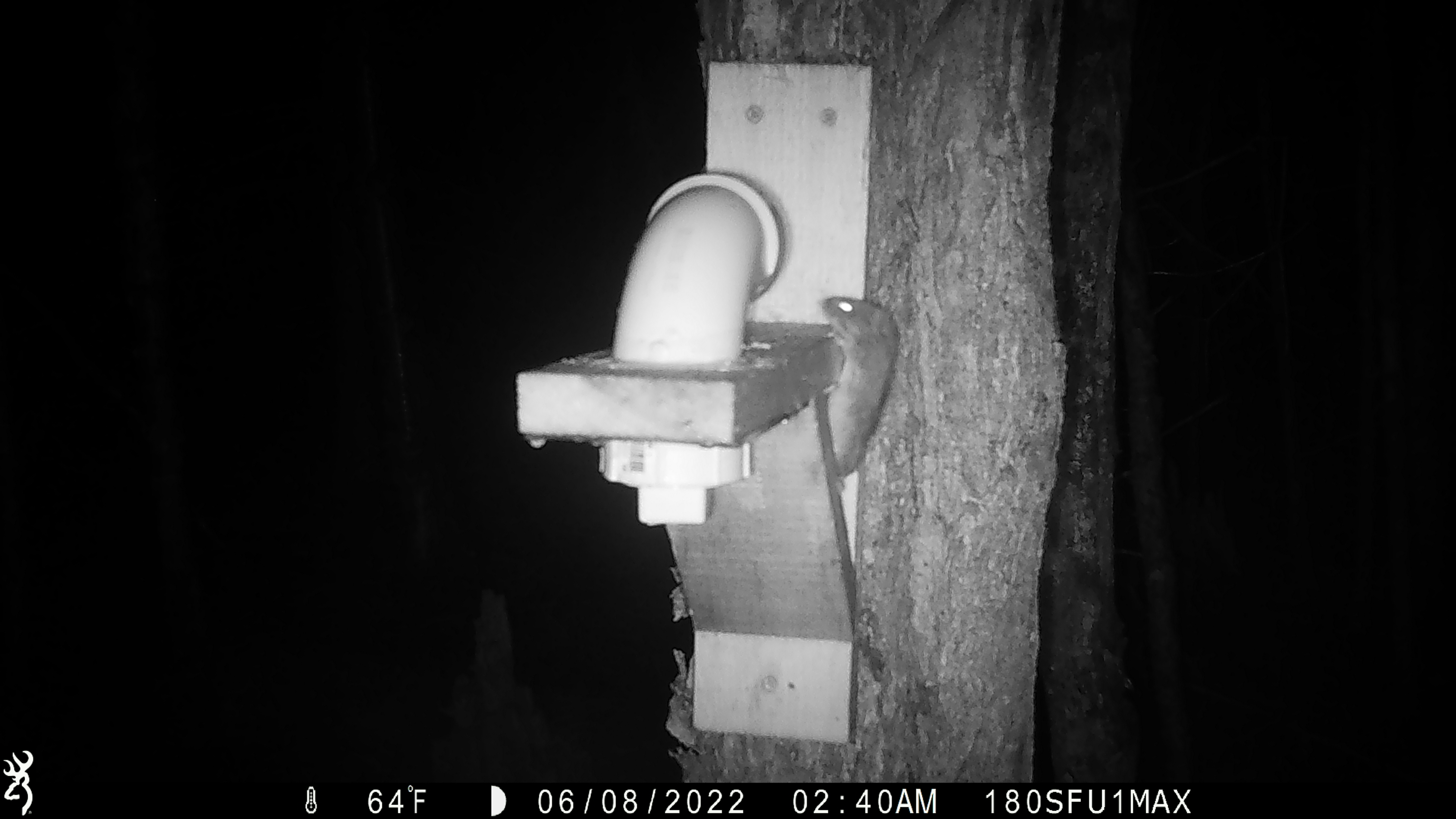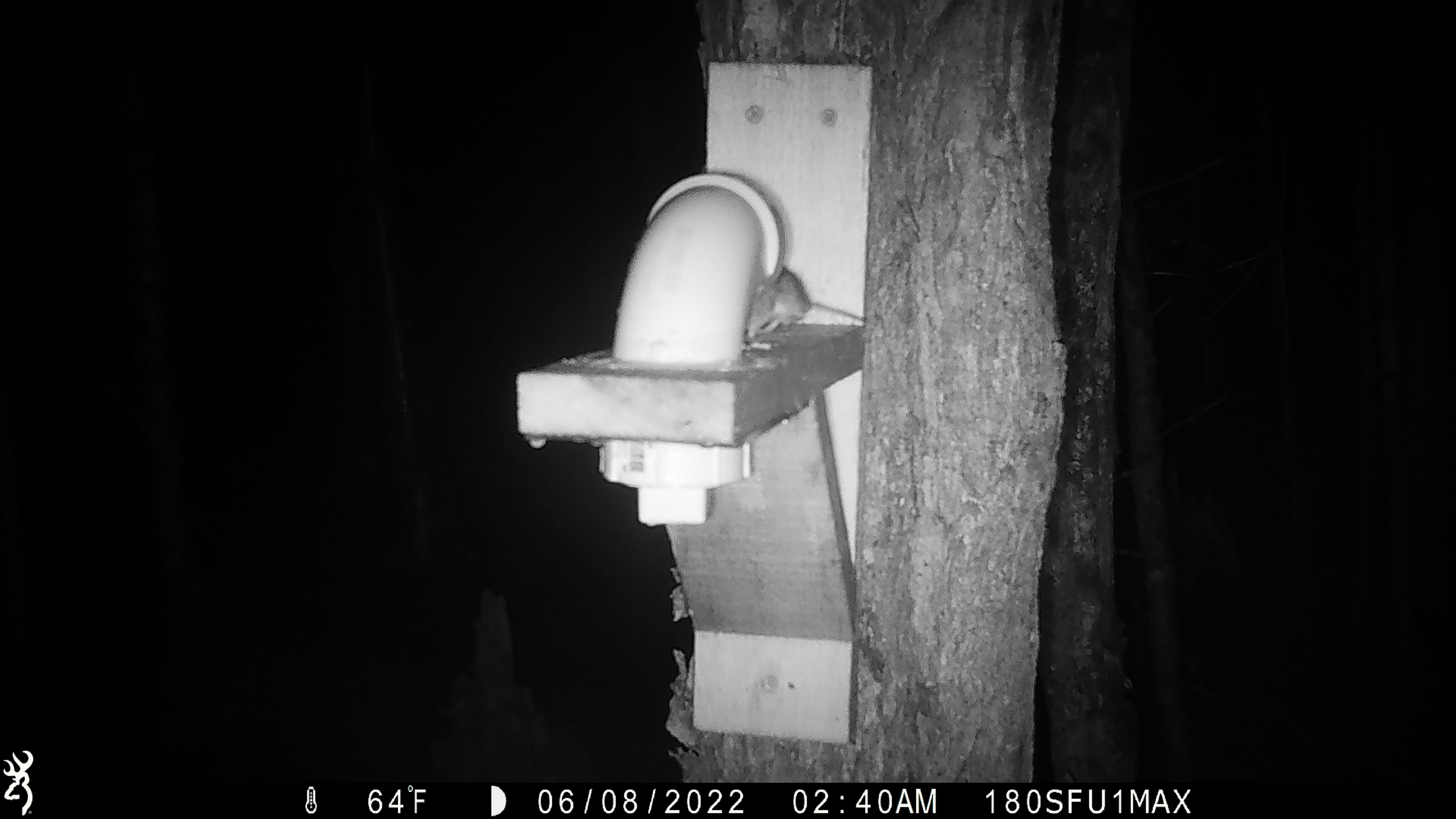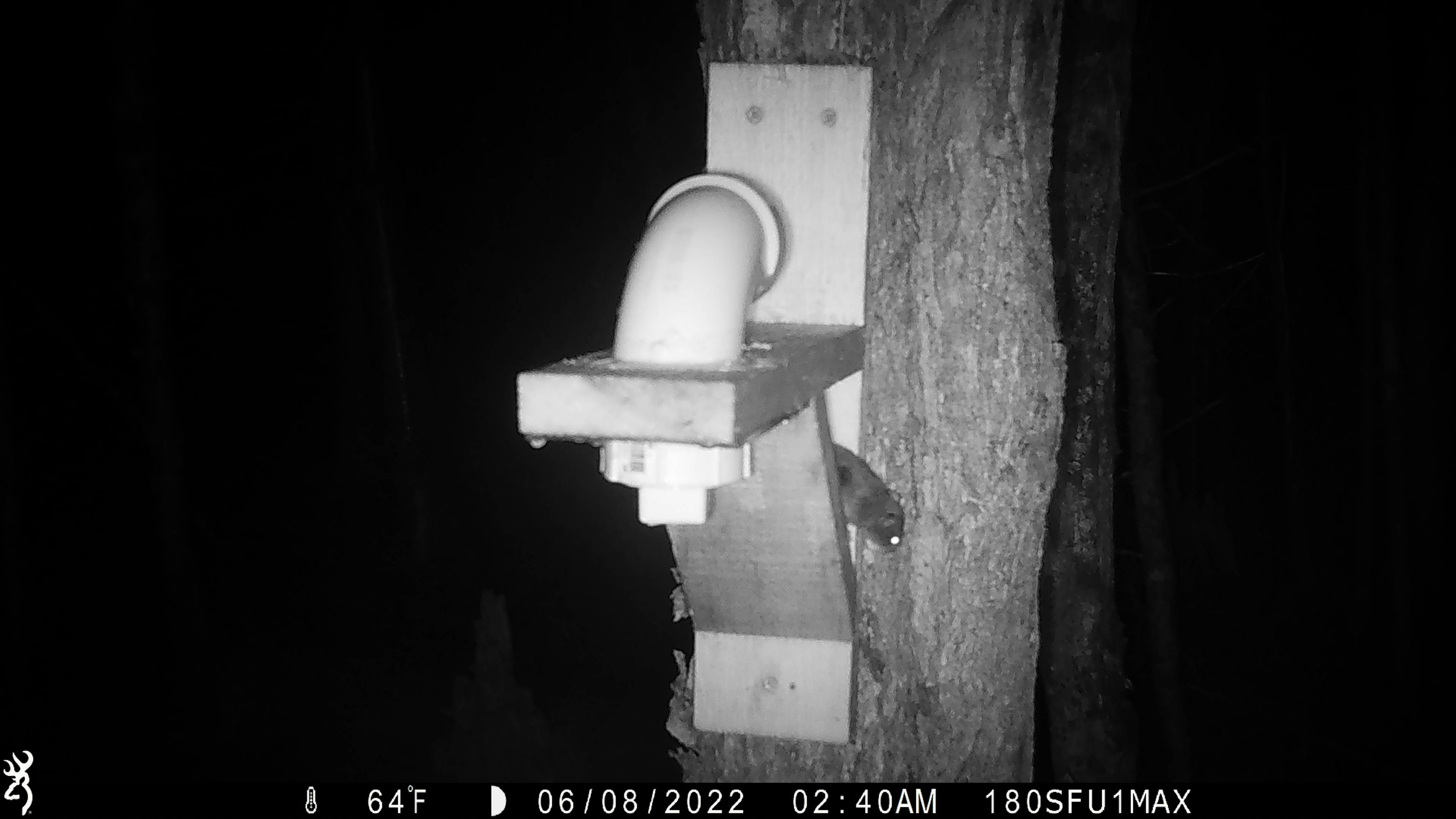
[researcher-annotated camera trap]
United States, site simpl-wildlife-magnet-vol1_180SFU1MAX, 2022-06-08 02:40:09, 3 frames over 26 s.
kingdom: Animalia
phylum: Chordata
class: Mammalia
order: Rodentia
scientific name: Rodentia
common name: mouse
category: mouse sp.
Mouse sp. (mouse) (Rodentia).